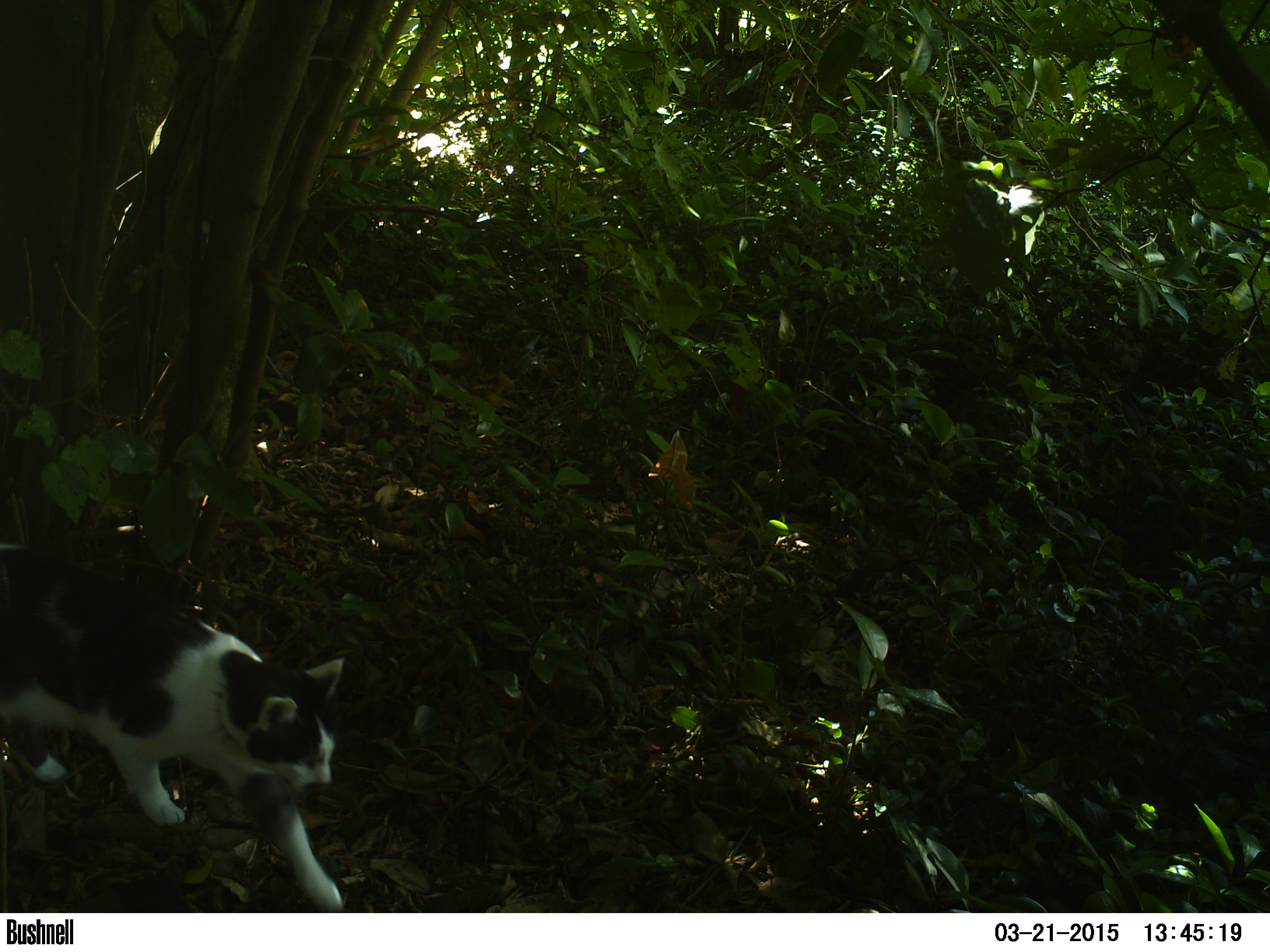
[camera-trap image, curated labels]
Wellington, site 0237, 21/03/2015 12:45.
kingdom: Animalia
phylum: Chordata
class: Mammalia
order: Carnivora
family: Felidae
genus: Felis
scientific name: Felis catus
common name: cat